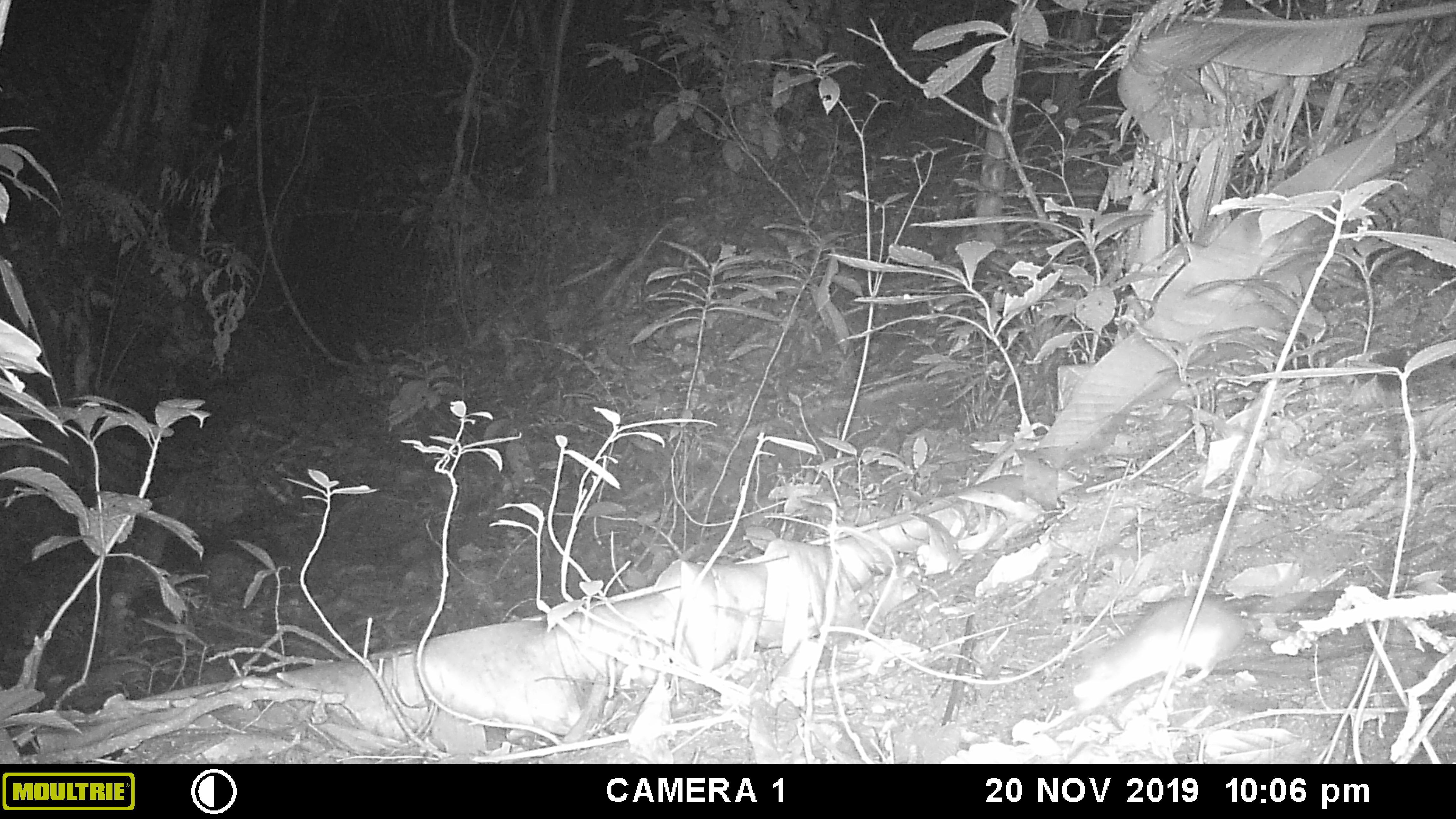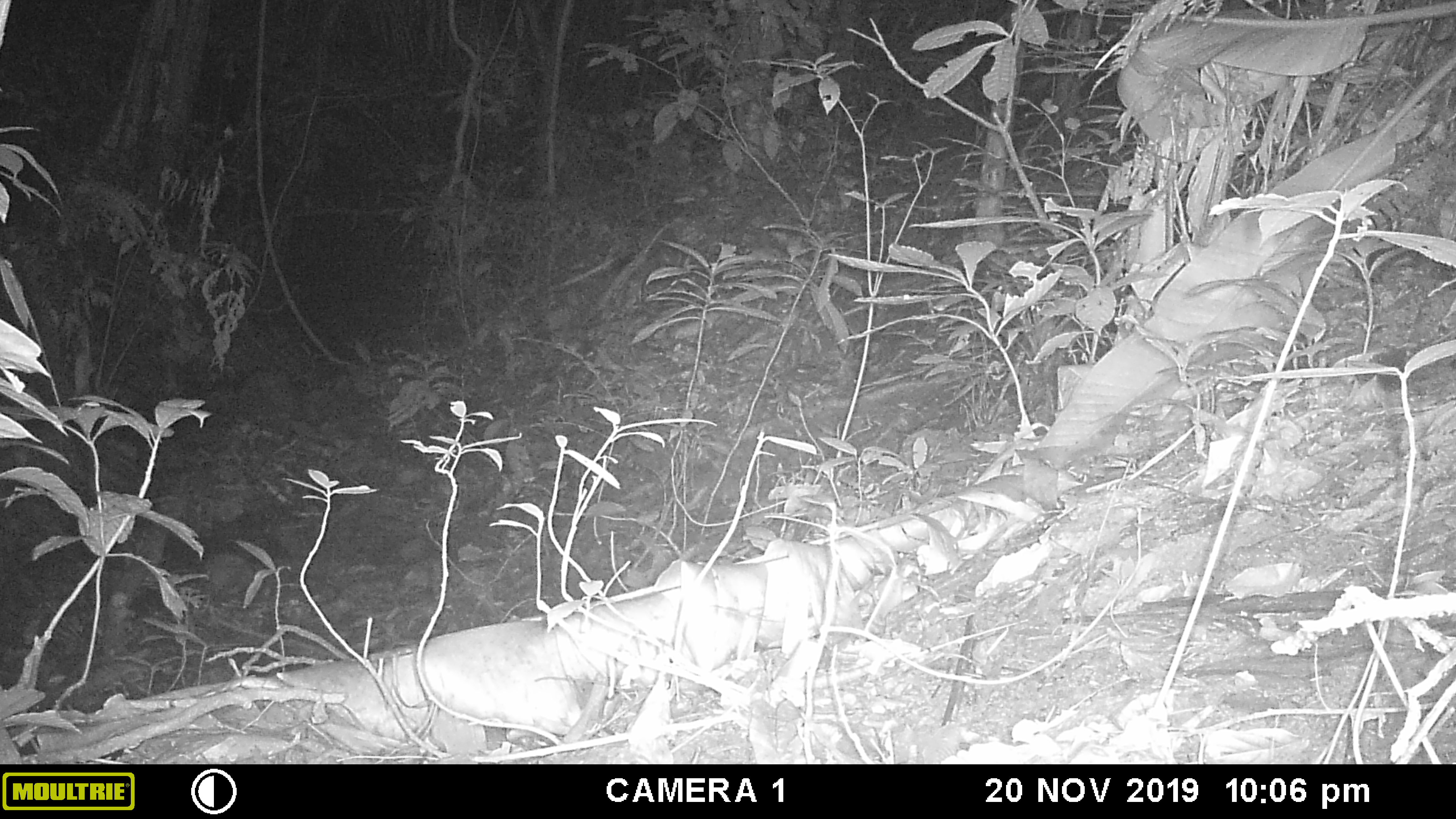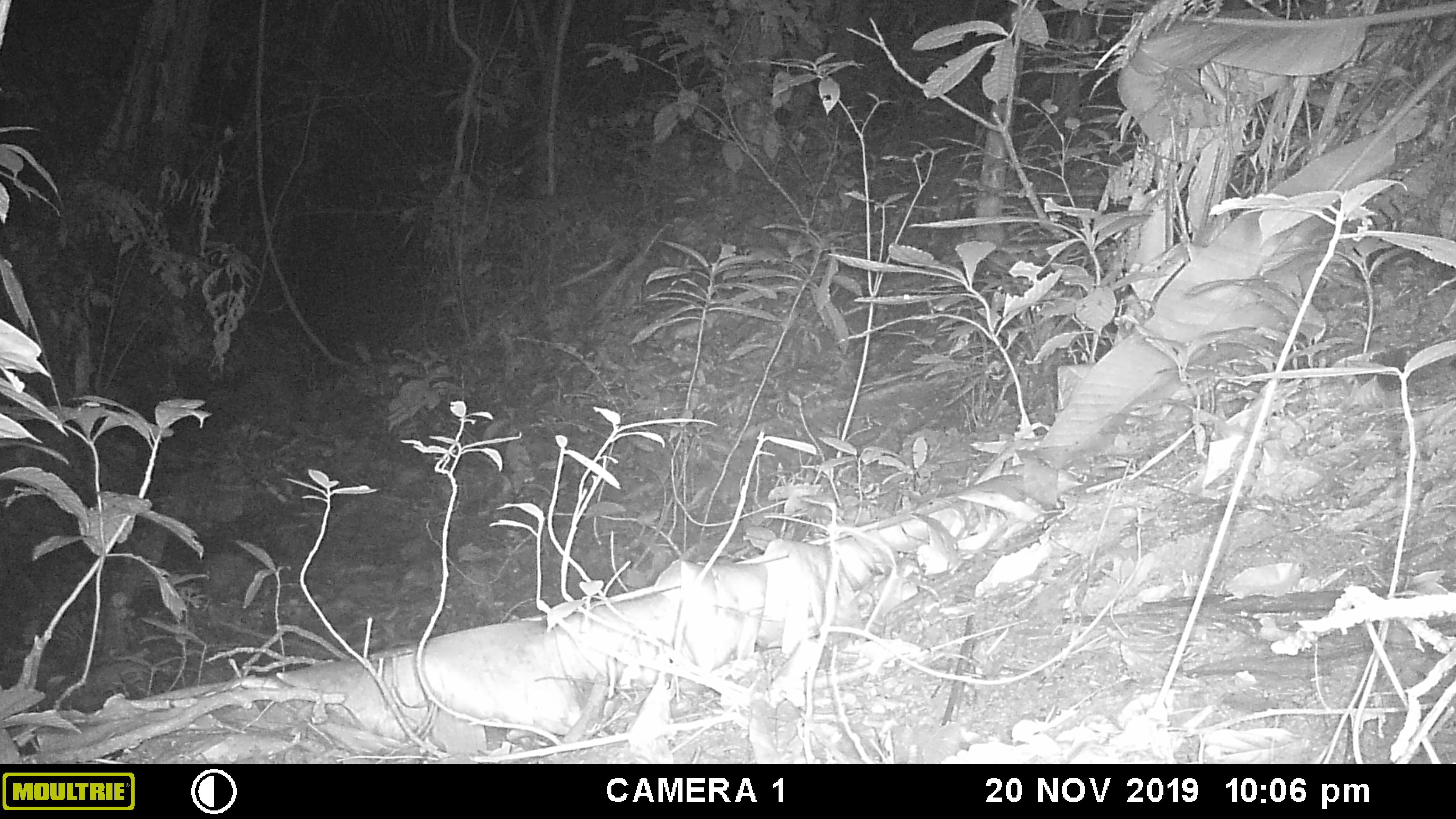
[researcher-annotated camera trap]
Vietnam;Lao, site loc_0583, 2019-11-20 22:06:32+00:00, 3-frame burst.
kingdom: Animalia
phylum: Chordata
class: Mammalia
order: Rodentia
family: Muridae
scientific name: Muridae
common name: old-world mice and rats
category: unidentified murid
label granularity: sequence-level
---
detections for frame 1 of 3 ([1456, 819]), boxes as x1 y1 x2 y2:
unidentified murid: 1066 590 1329 715